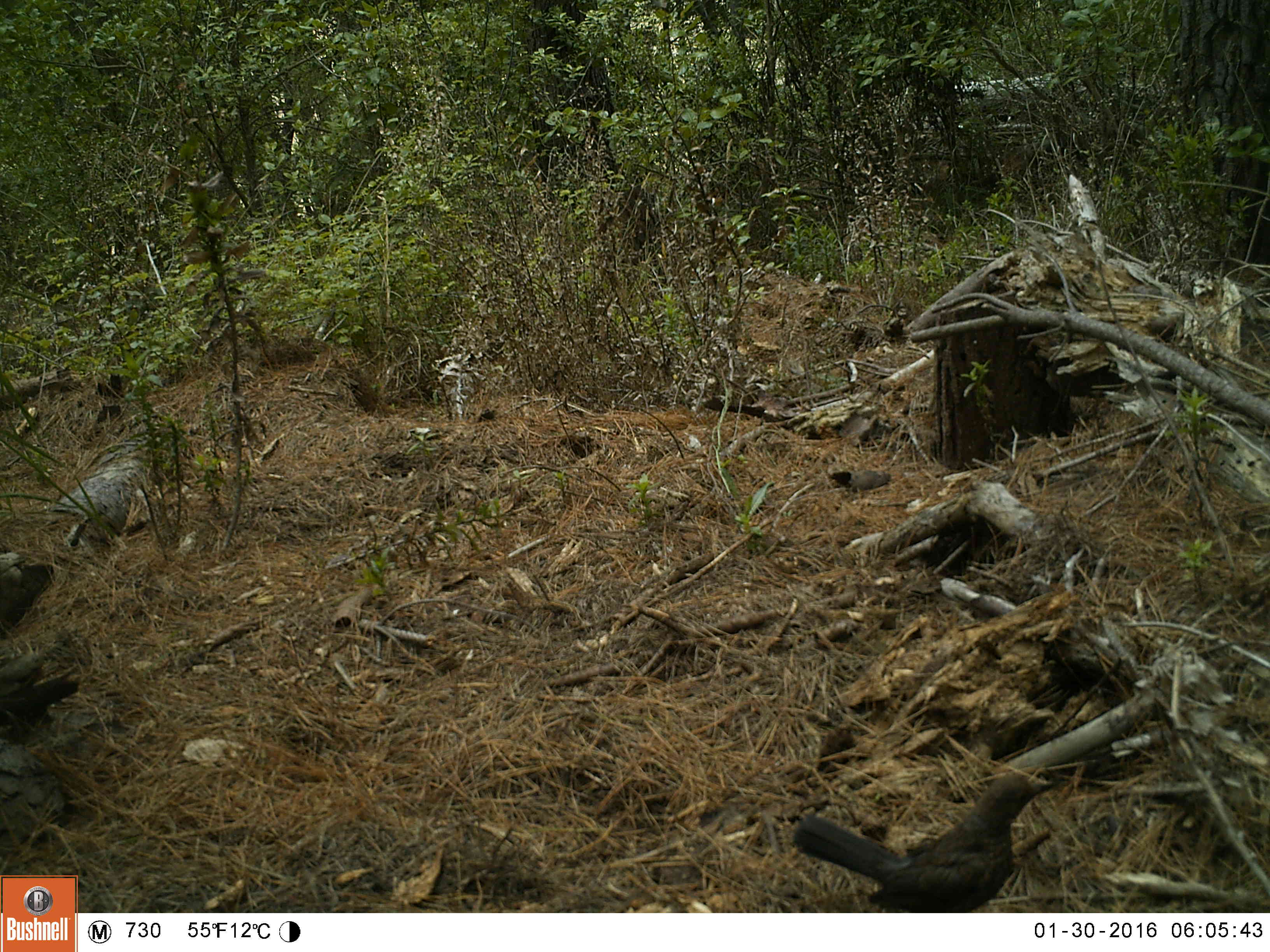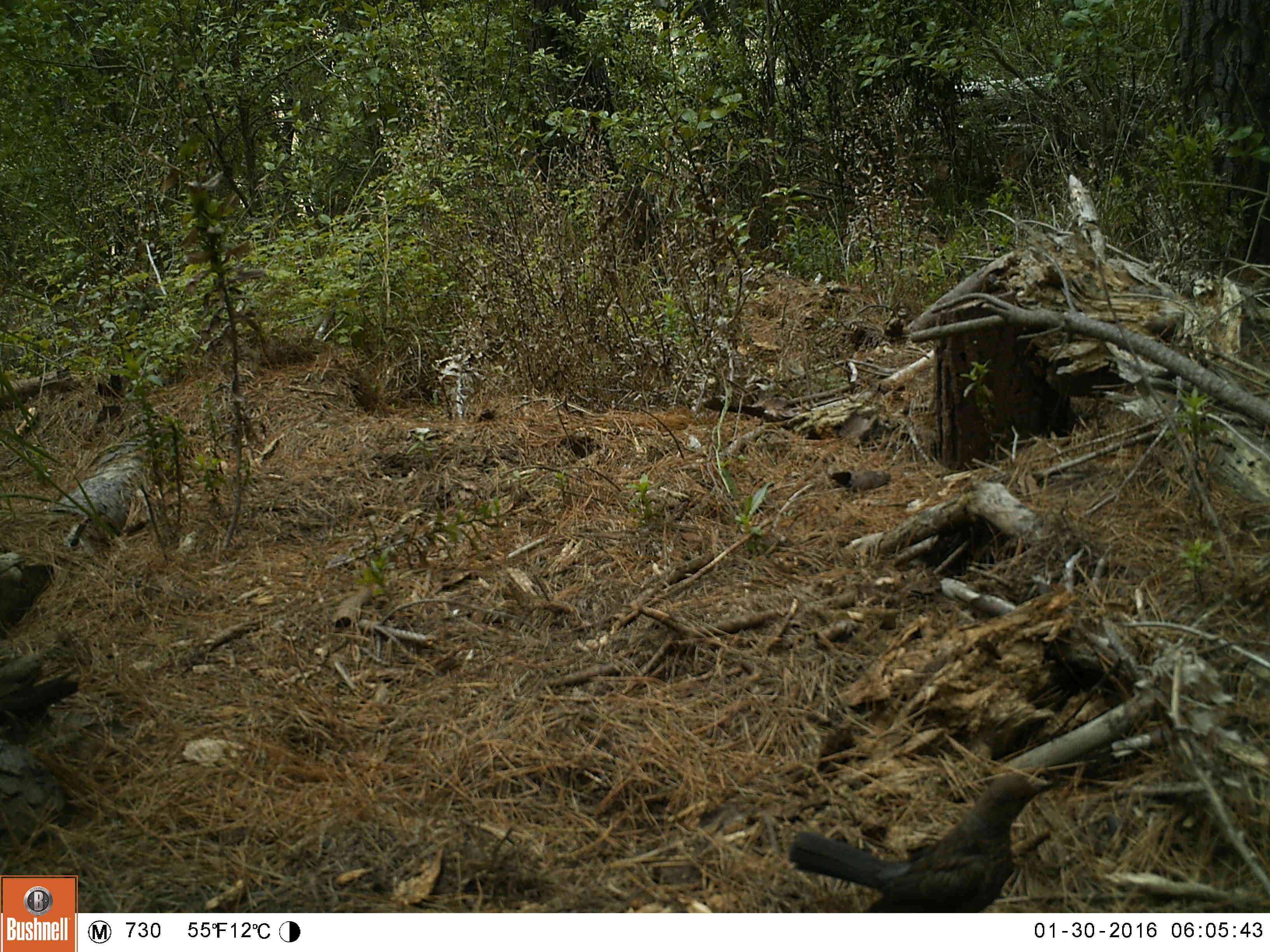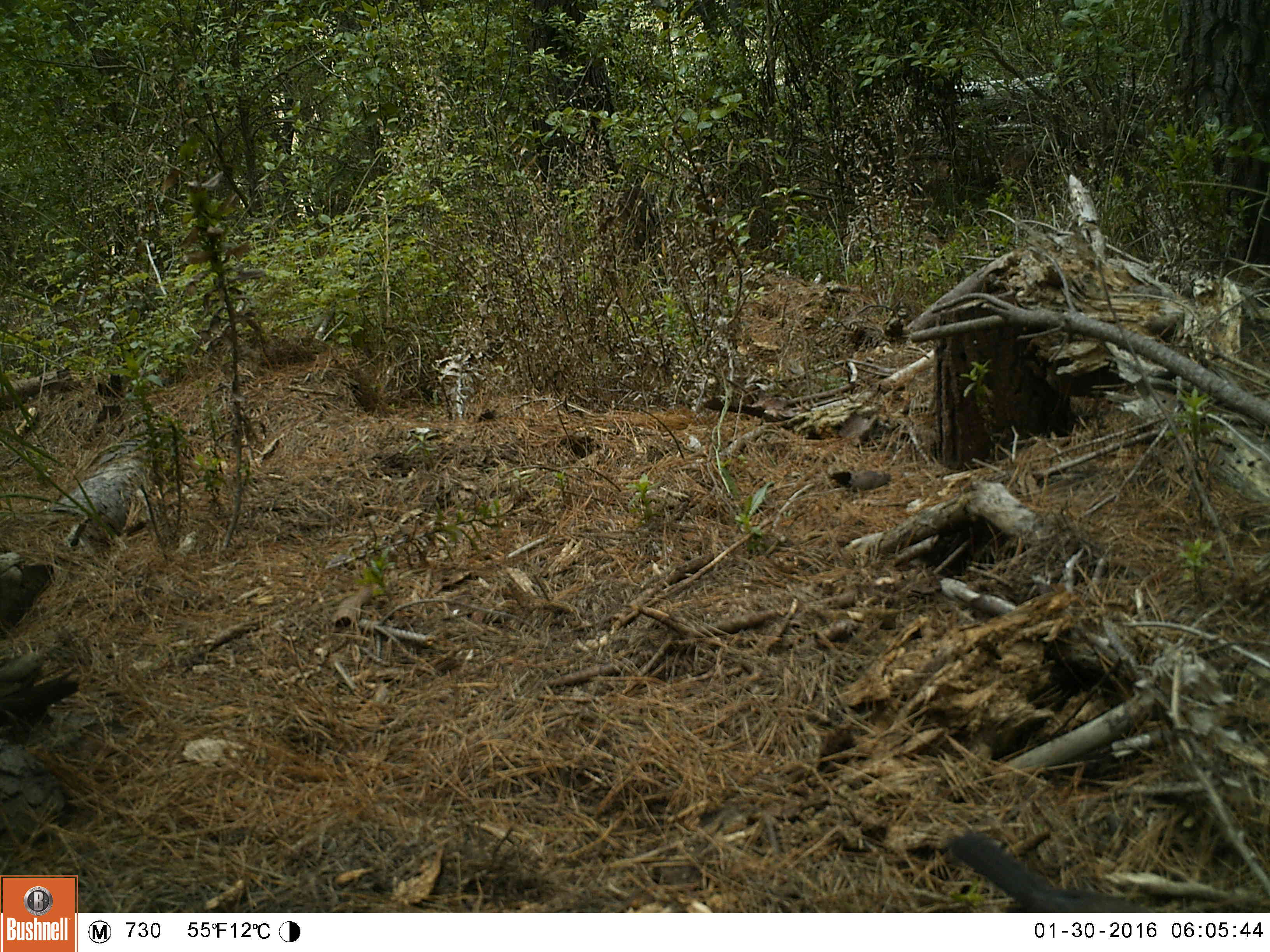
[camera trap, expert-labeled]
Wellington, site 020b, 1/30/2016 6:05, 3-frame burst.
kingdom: Animalia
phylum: Chordata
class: Aves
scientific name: Aves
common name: bird